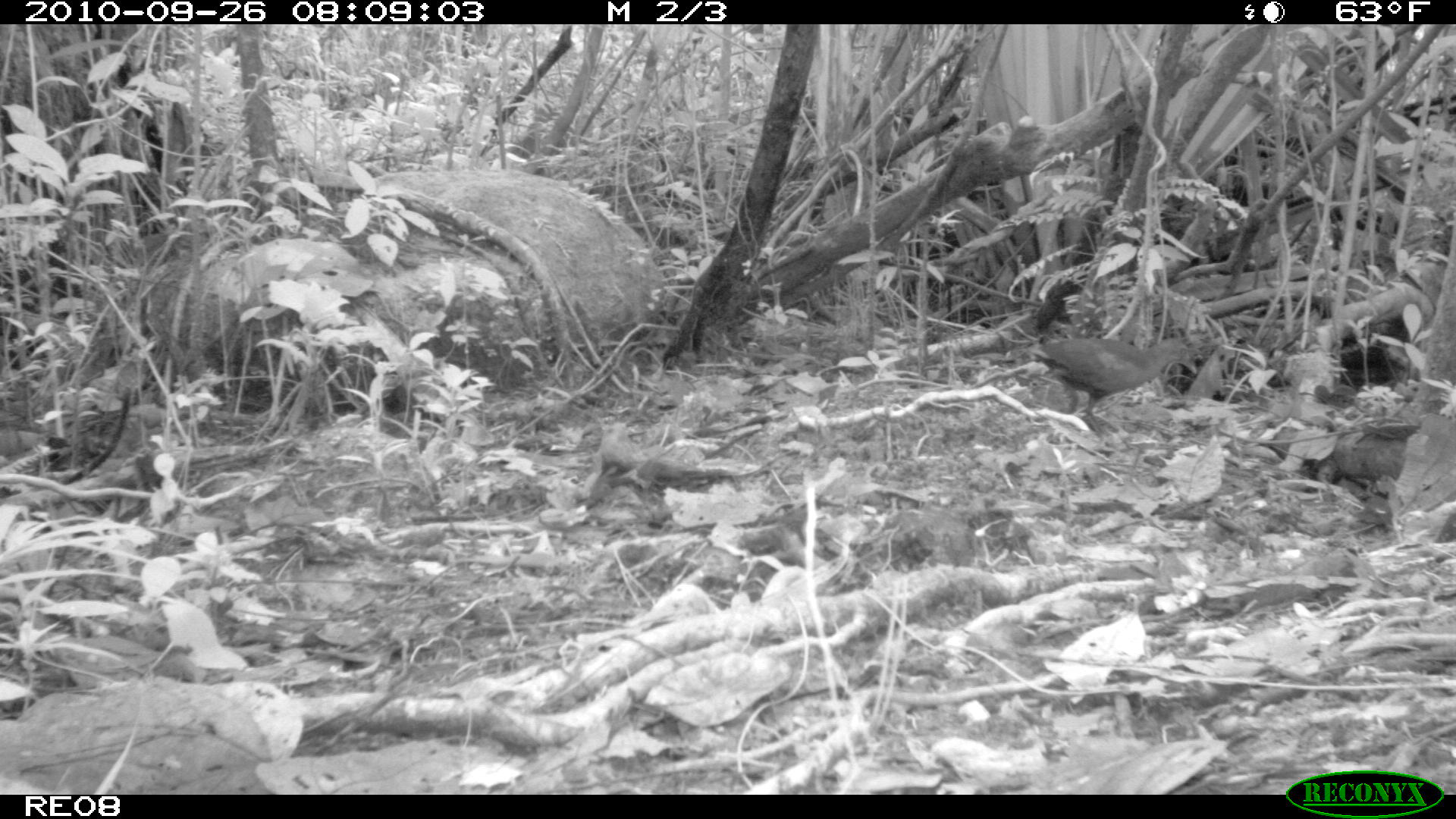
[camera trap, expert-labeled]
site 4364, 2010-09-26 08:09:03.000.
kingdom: Animalia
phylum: Chordata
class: Aves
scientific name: Aves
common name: bird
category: unknown bird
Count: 1.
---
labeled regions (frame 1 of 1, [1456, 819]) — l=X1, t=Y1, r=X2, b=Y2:
unknown bird: l=1028, t=335, r=1196, b=437